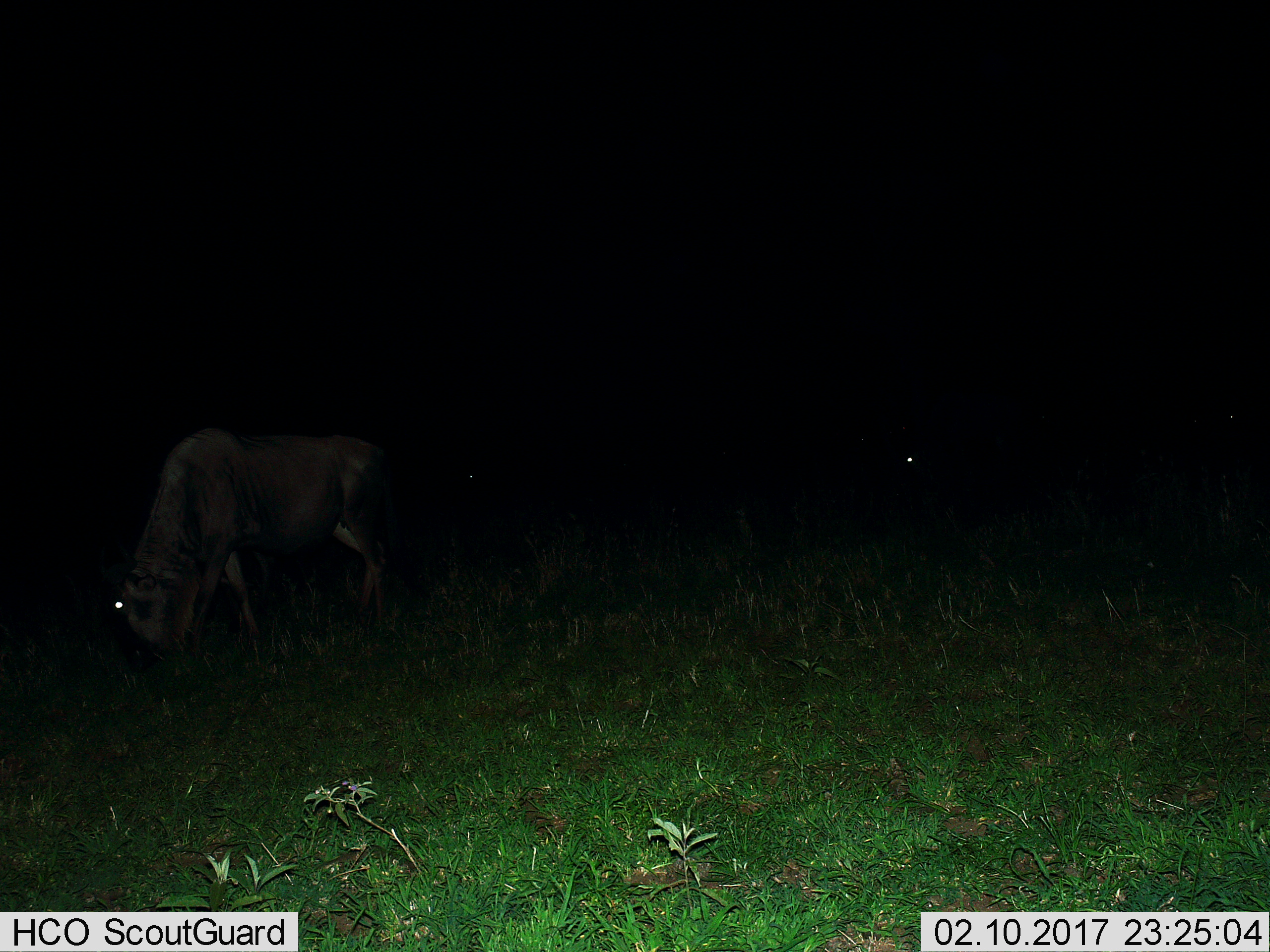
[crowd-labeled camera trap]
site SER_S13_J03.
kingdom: Animalia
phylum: Chordata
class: Mammalia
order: Artiodactyla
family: Bovidae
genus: Connochaetes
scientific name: Connochaetes taurinus taurinus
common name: blue wildebeest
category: wildebeestblue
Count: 2.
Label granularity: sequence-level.